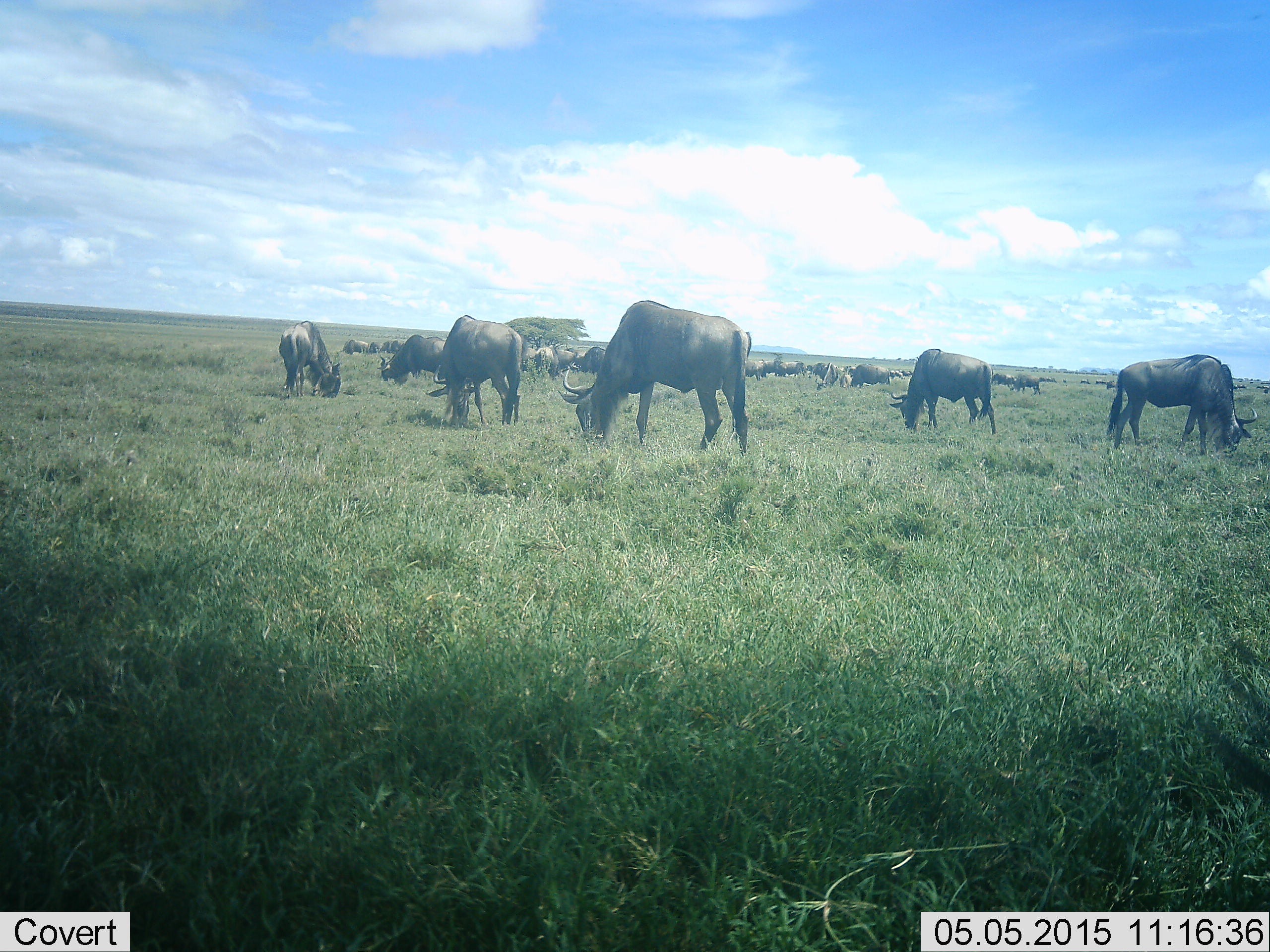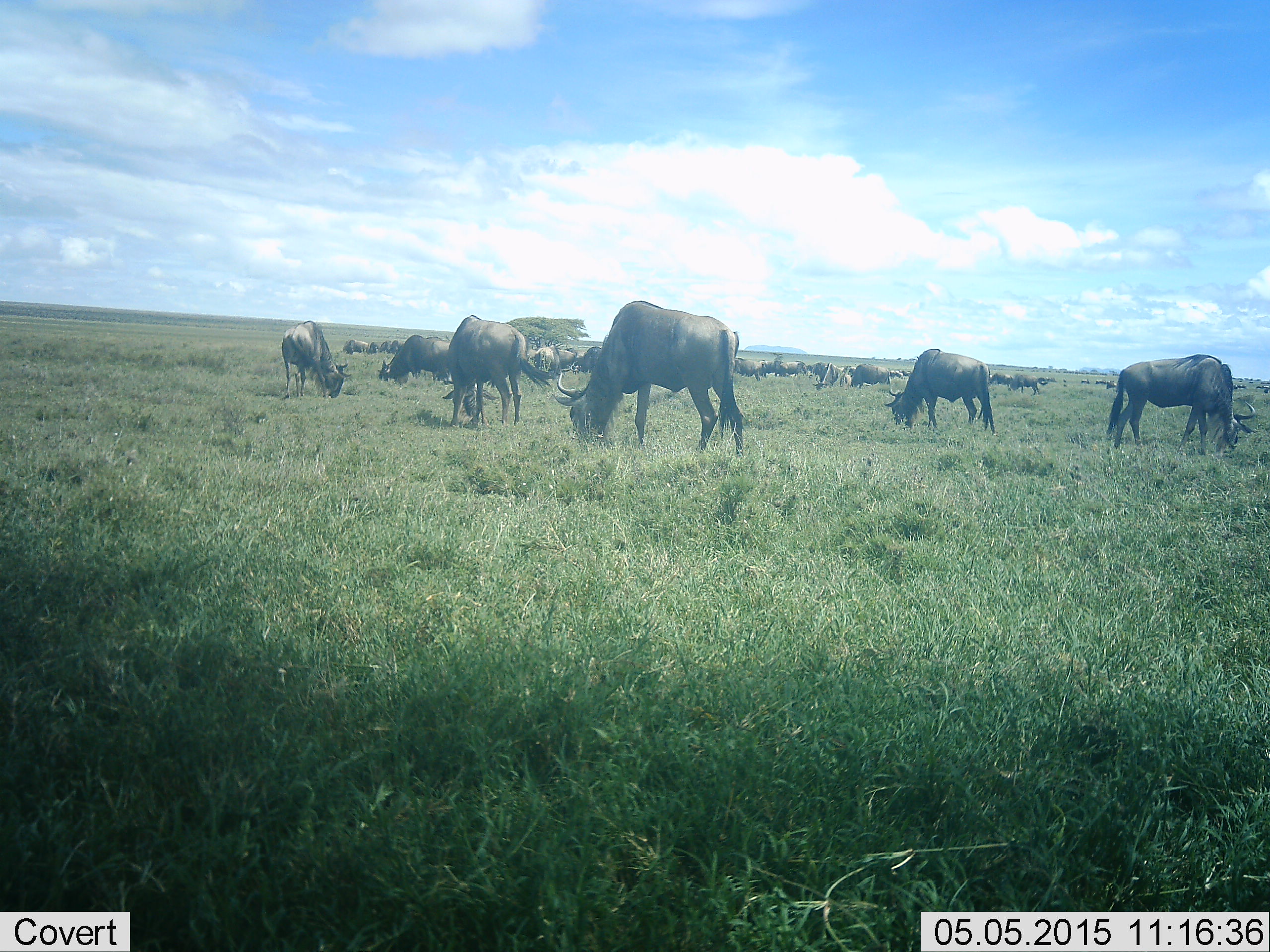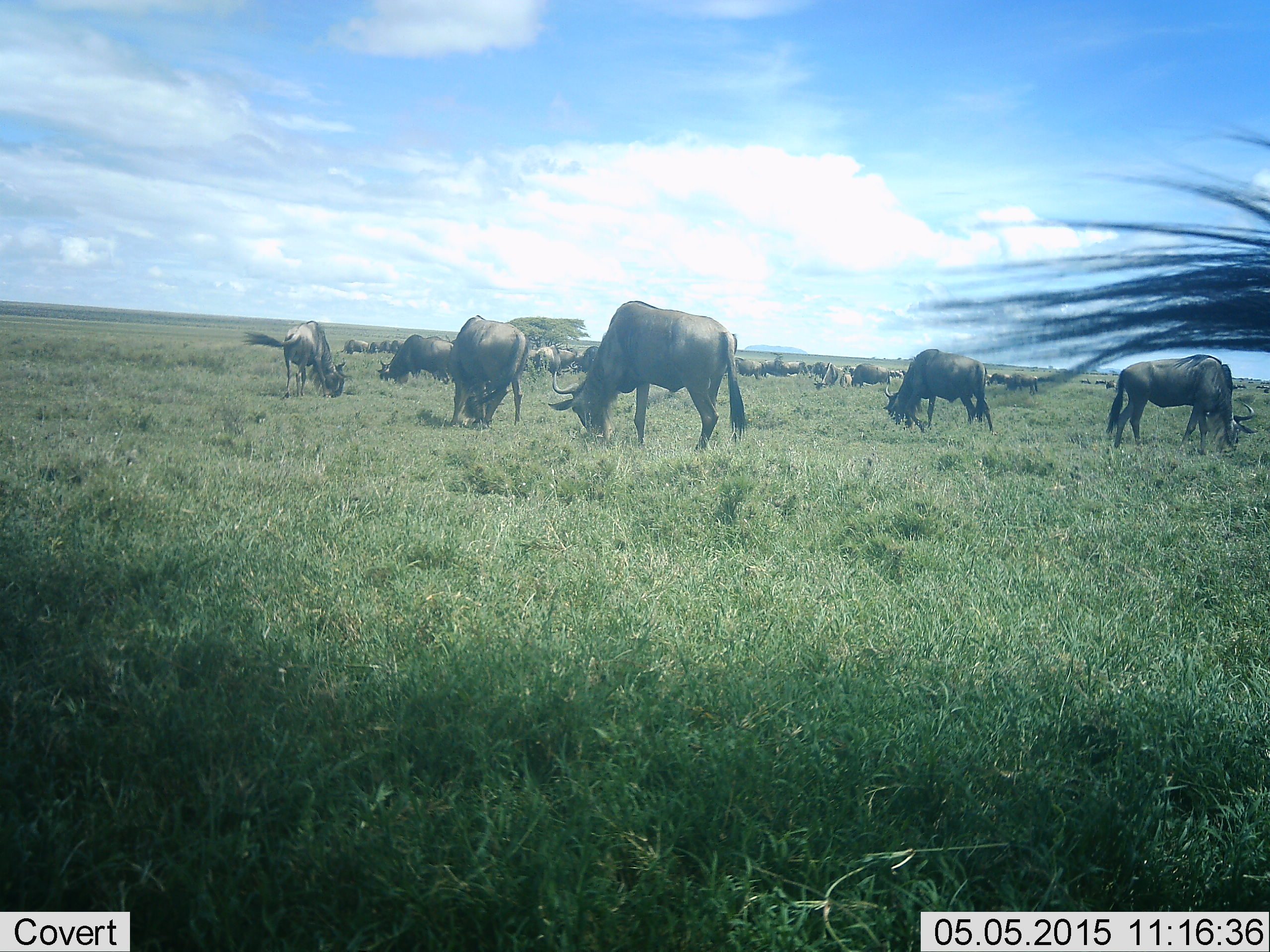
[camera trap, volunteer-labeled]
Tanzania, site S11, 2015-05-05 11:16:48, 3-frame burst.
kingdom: Animalia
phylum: Chordata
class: Mammalia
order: Artiodactyla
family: Bovidae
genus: Connochaetes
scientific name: Connochaetes taurinus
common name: blue wildebeest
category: wildebeest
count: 11-50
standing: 30%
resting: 10%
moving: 0%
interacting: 0%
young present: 0%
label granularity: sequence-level